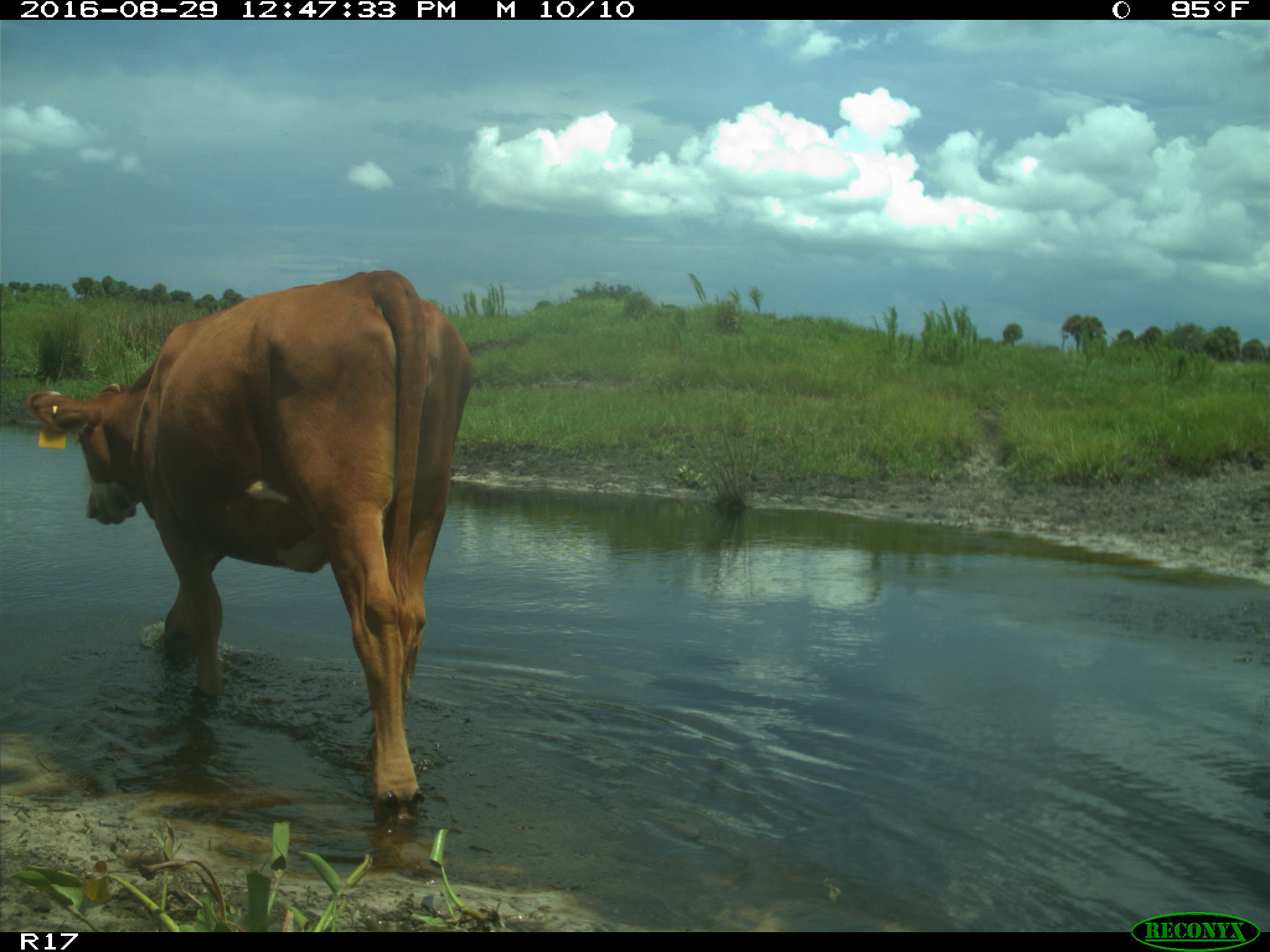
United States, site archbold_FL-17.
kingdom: Animalia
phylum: Chordata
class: Mammalia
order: Artiodactyla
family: Bovidae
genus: Bos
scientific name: Bos taurus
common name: domestic cow